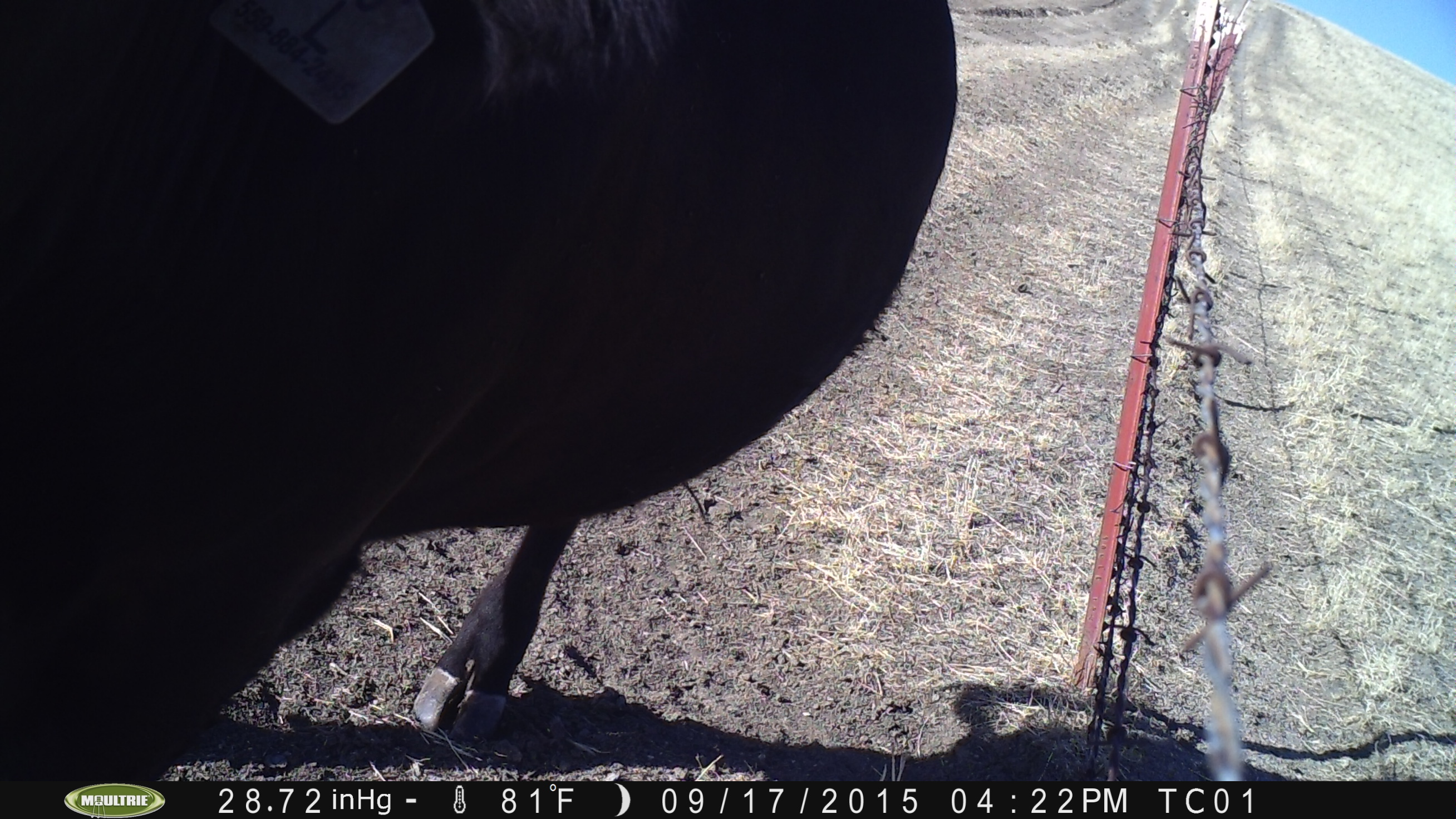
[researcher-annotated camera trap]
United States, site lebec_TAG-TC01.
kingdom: Animalia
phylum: Chordata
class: Mammalia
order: Artiodactyla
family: Bovidae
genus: Bos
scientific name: Bos taurus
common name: domestic cow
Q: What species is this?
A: Bos taurus (domestic cow).